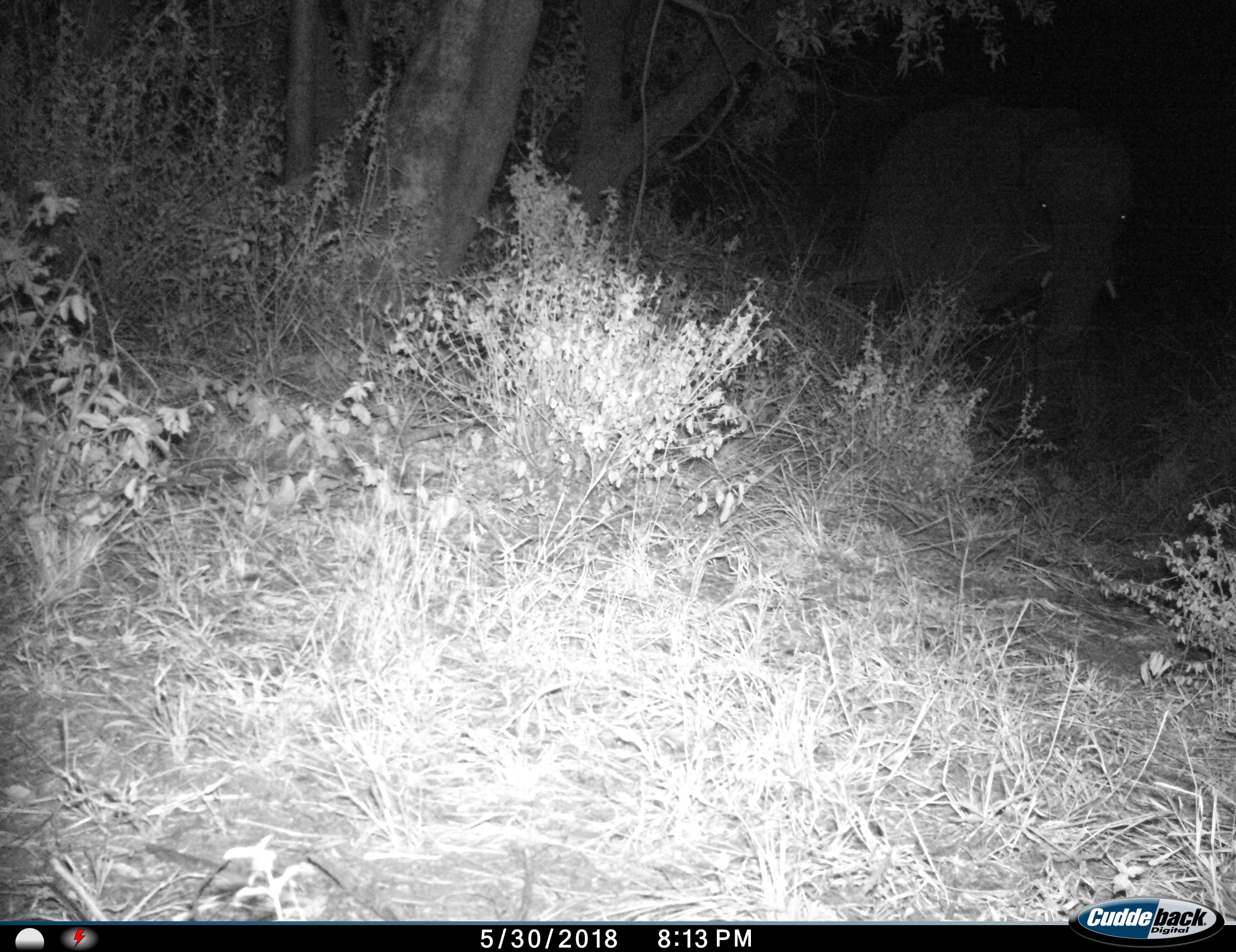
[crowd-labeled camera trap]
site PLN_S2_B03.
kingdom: Animalia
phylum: Chordata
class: Mammalia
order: Proboscidea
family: Elephantidae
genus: Loxodonta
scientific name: Loxodonta africana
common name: african bush elephant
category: elephant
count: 1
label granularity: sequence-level